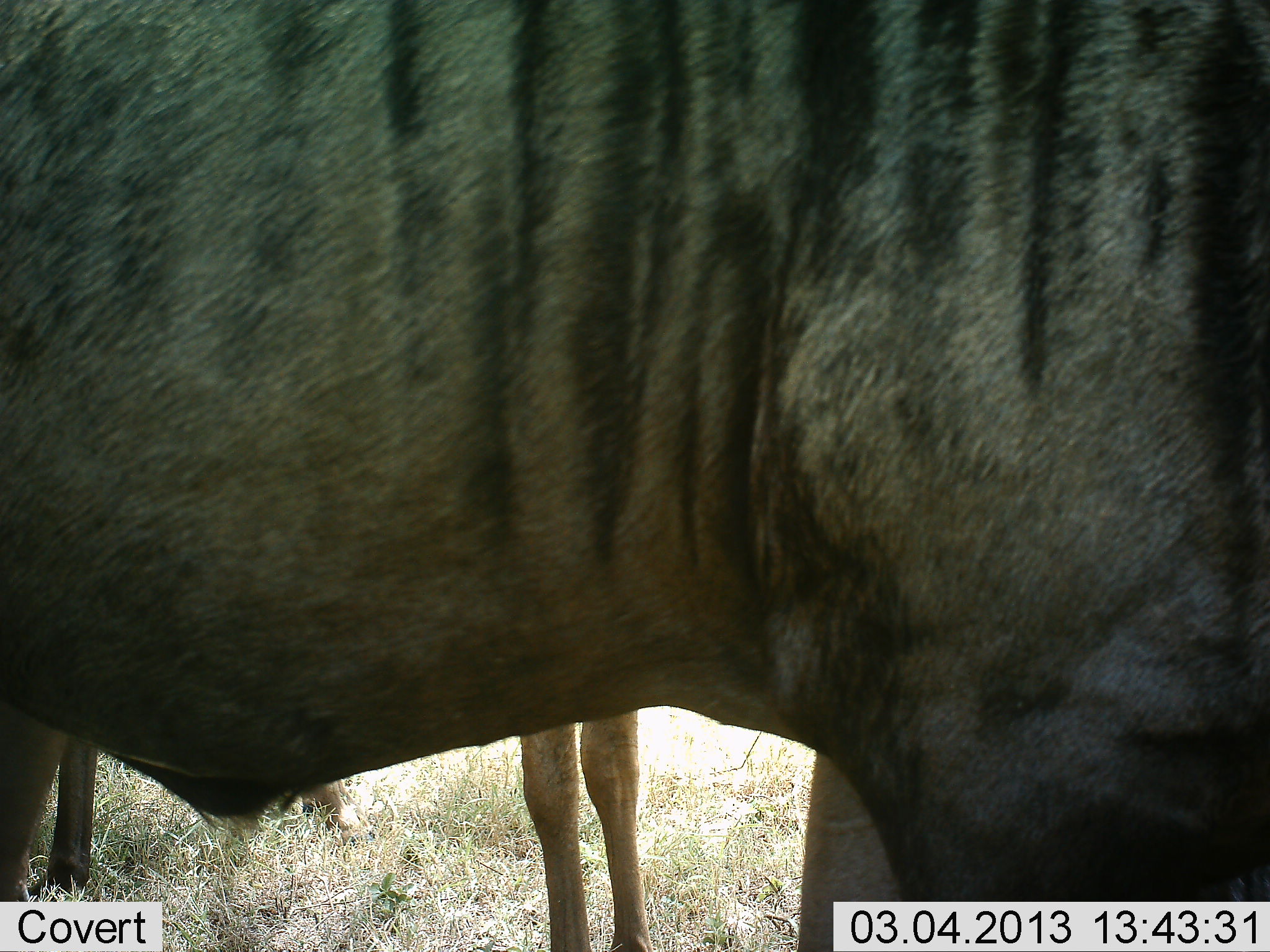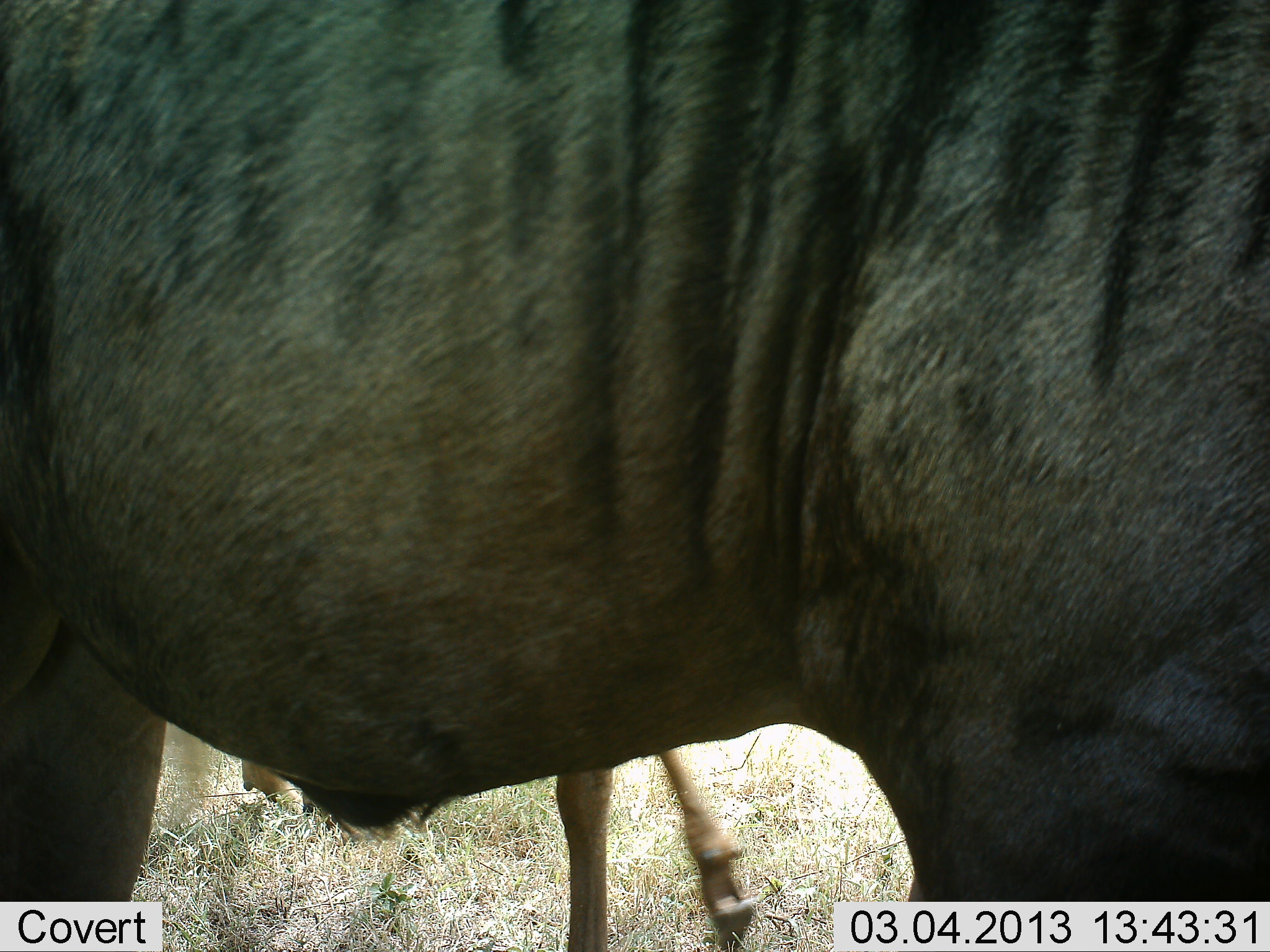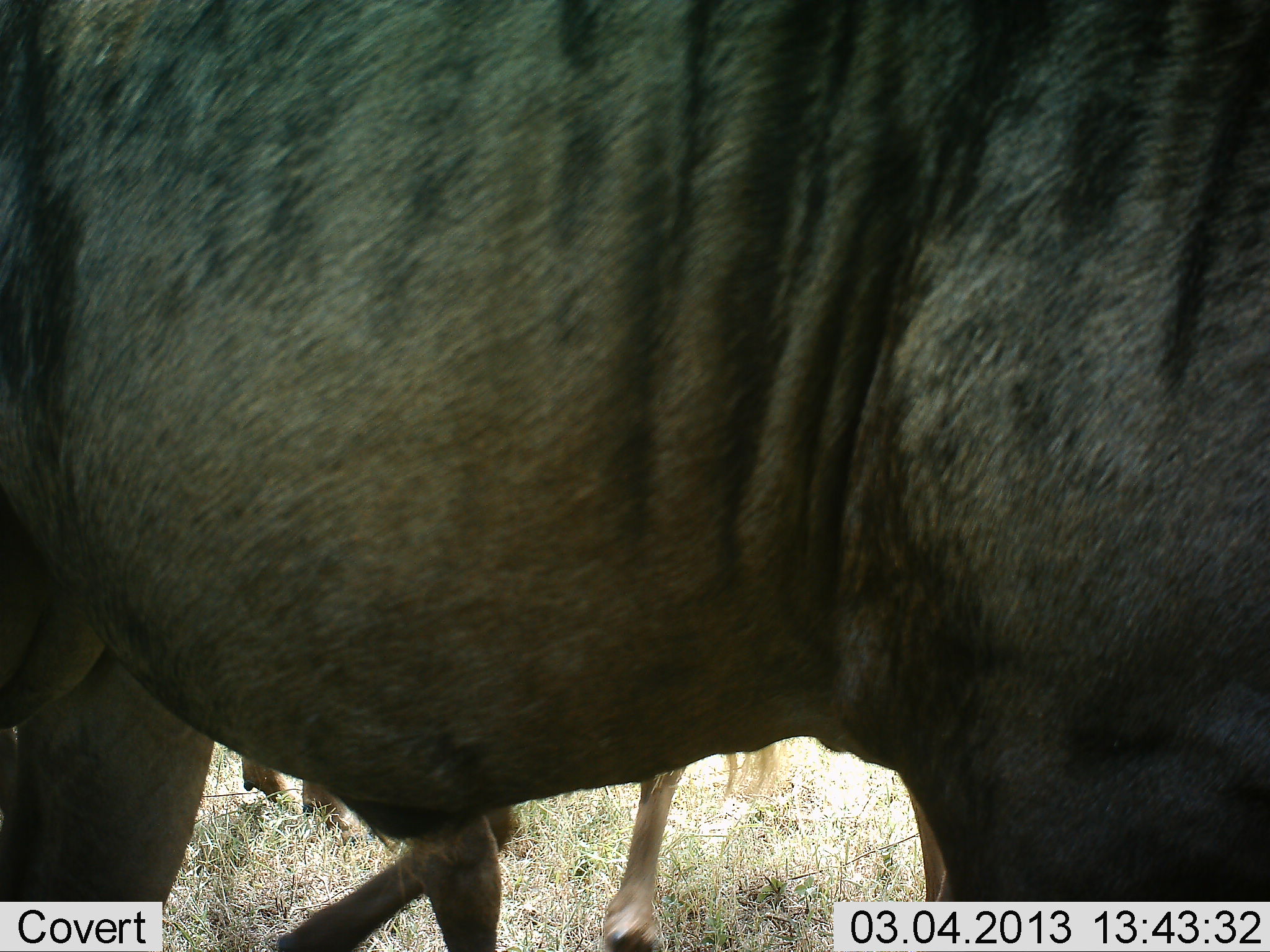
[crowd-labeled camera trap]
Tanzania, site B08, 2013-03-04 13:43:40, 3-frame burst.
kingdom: Animalia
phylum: Chordata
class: Mammalia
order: Artiodactyla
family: Bovidae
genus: Connochaetes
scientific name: Connochaetes taurinus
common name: blue wildebeest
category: wildebeest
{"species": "wildebeest (blue wildebeest) (Connochaetes taurinus)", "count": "2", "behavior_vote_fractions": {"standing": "93%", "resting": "0%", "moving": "7%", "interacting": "7%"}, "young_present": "20%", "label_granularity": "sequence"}